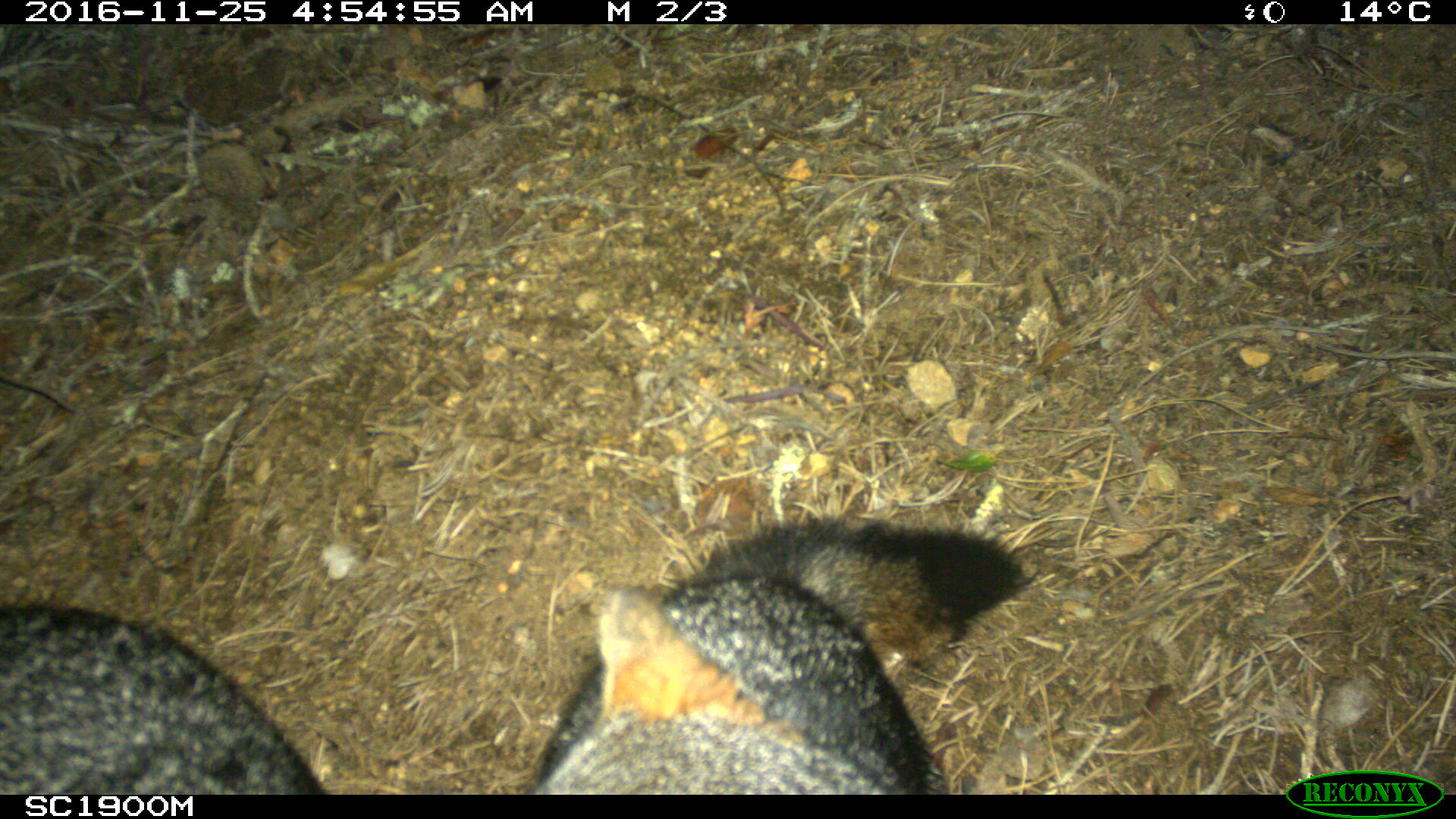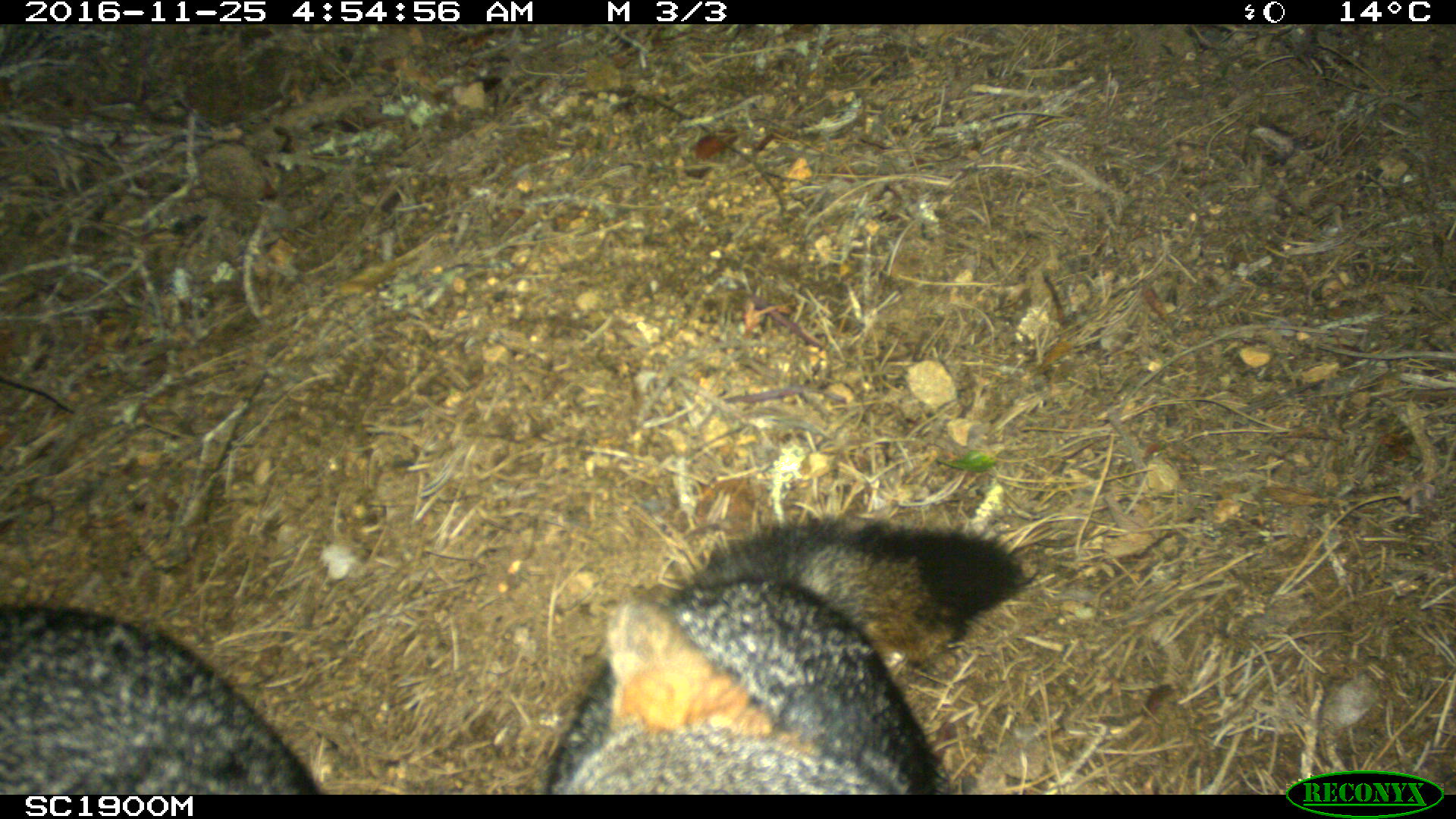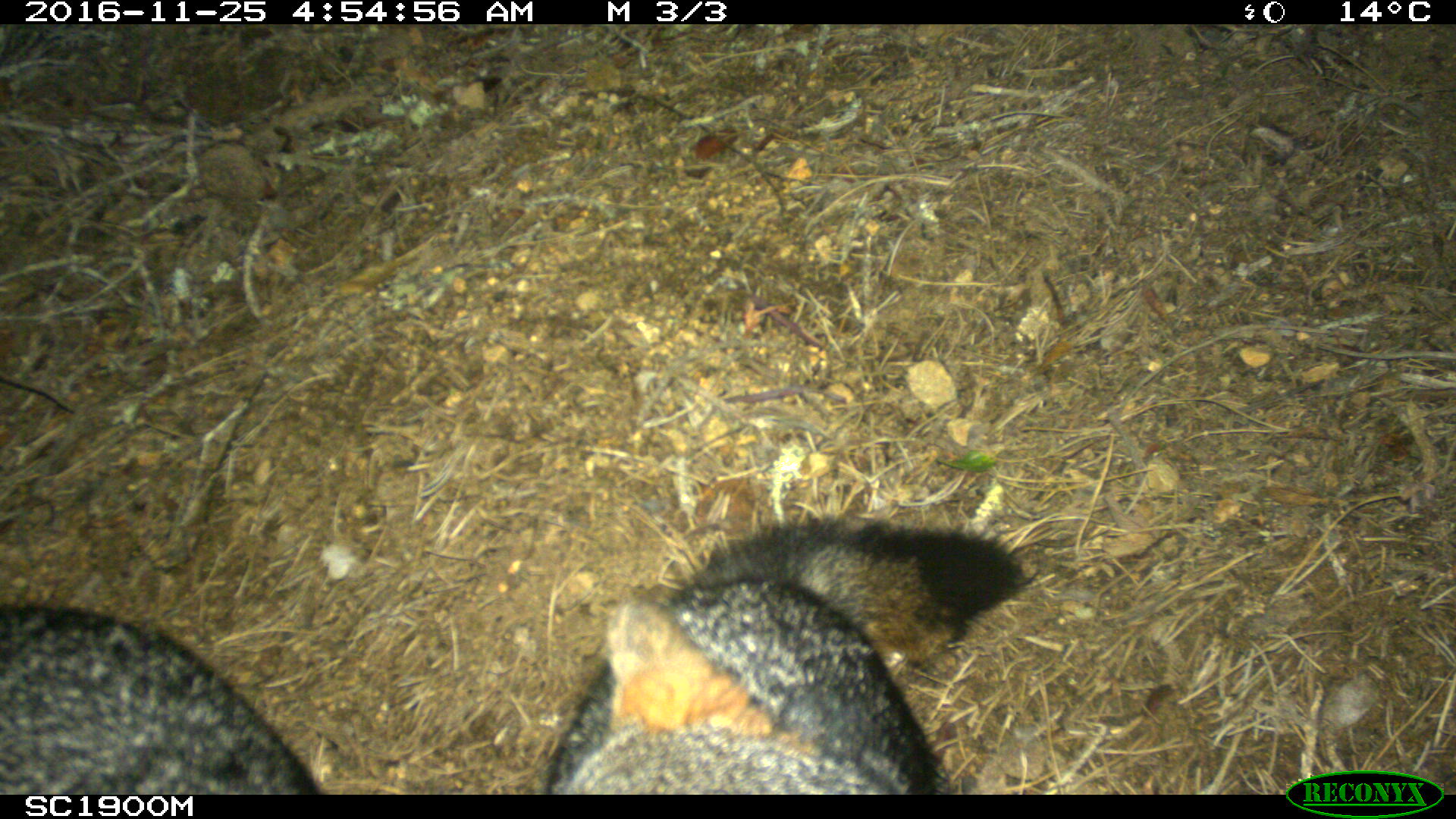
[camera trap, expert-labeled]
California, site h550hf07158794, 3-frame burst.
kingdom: Animalia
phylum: Chordata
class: Mammalia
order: Carnivora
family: Canidae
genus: Urocyon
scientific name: Urocyon littoralis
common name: island fox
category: fox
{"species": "fox (island fox) (Urocyon littoralis)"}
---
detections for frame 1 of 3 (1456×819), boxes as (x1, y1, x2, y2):
fox: (520, 515, 1039, 795); (0, 606, 328, 795)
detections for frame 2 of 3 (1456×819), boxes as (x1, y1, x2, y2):
fox: (536, 521, 1027, 793); (0, 600, 322, 795)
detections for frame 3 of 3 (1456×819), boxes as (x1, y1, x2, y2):
fox: (547, 504, 1039, 795); (0, 606, 328, 795)